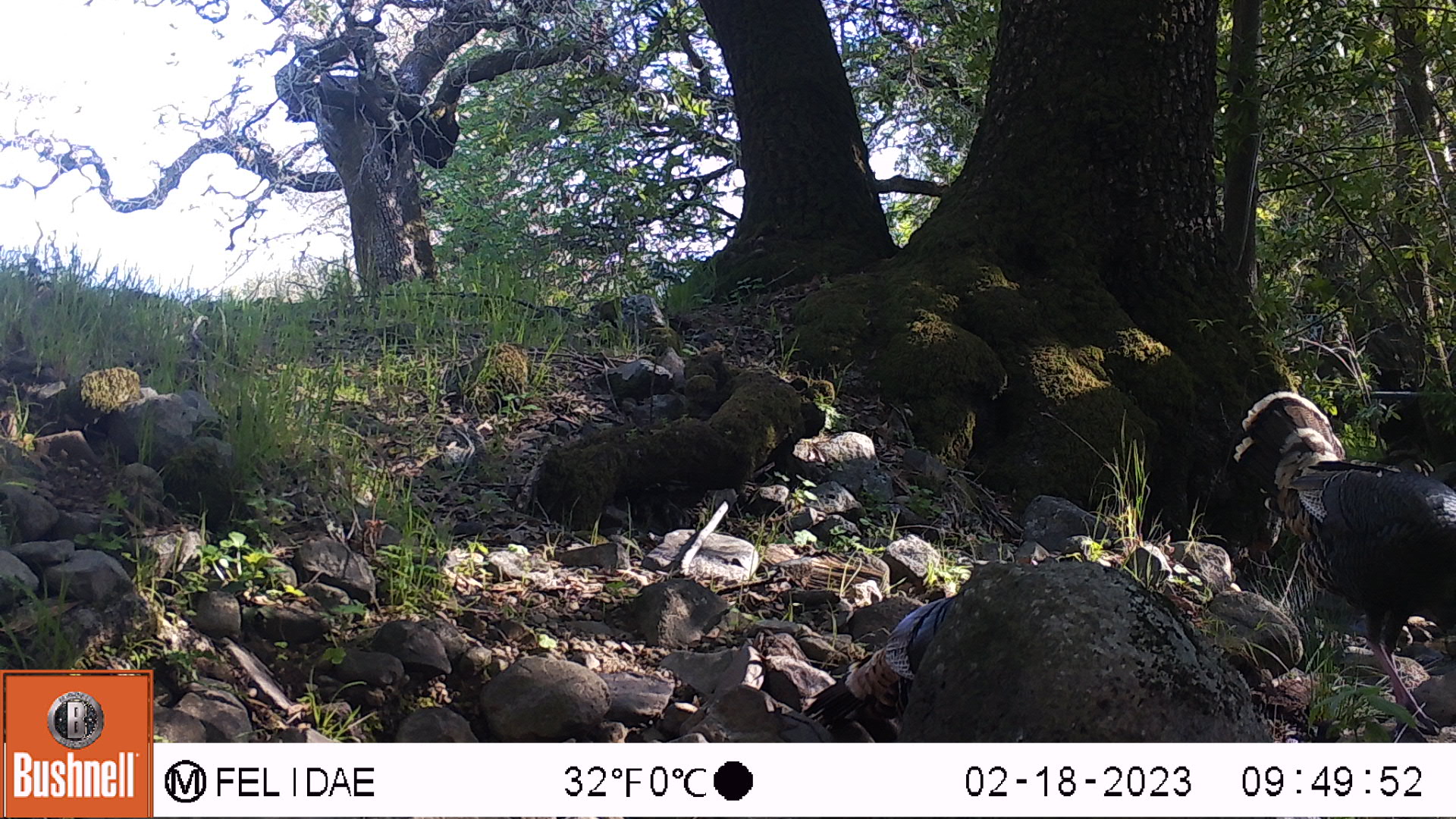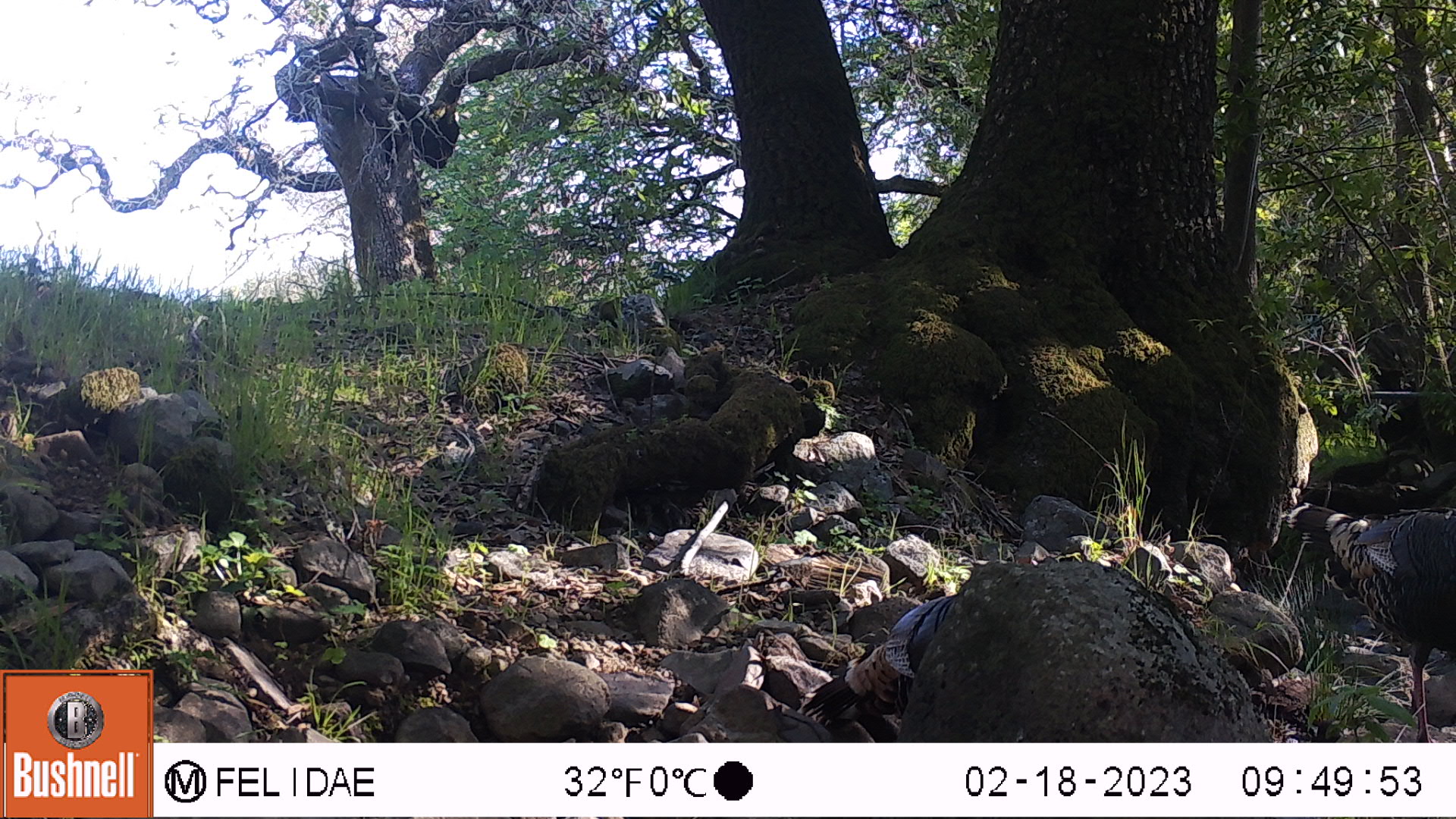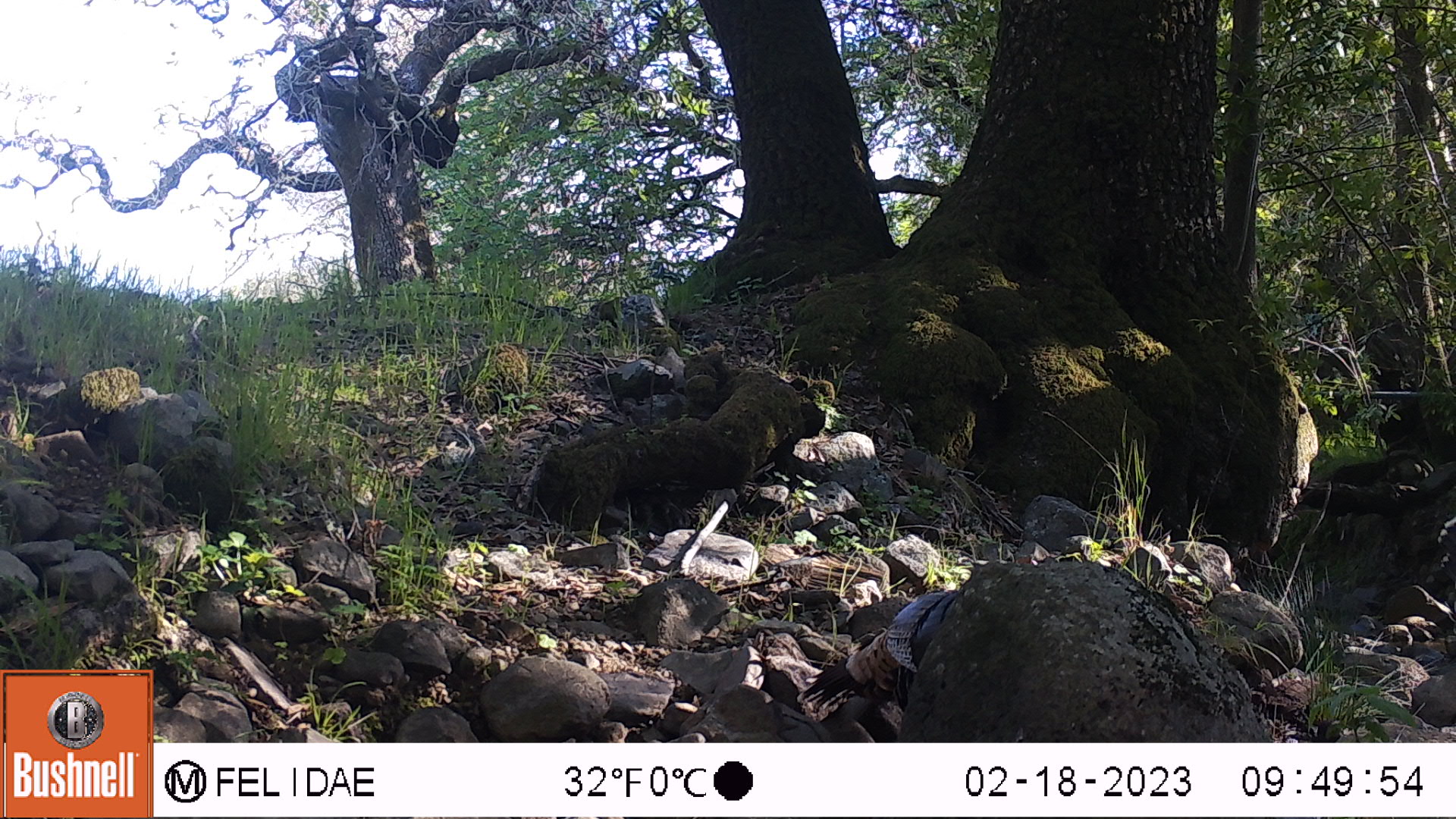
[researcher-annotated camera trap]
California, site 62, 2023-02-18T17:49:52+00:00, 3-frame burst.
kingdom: Animalia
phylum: Chordata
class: Aves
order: Galliformes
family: Phasianidae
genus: Meleagris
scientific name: Meleagris gallopavo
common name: turkey